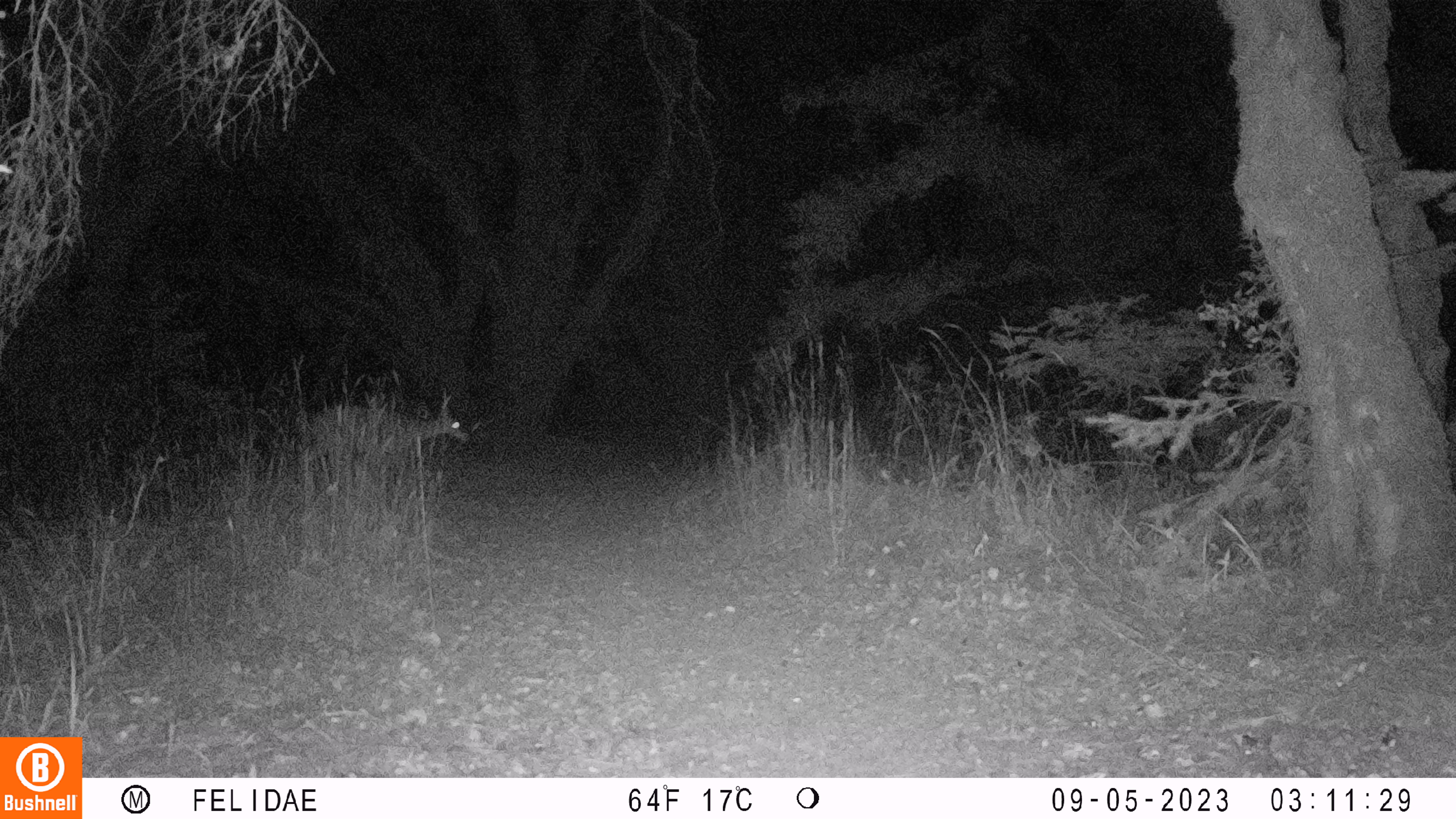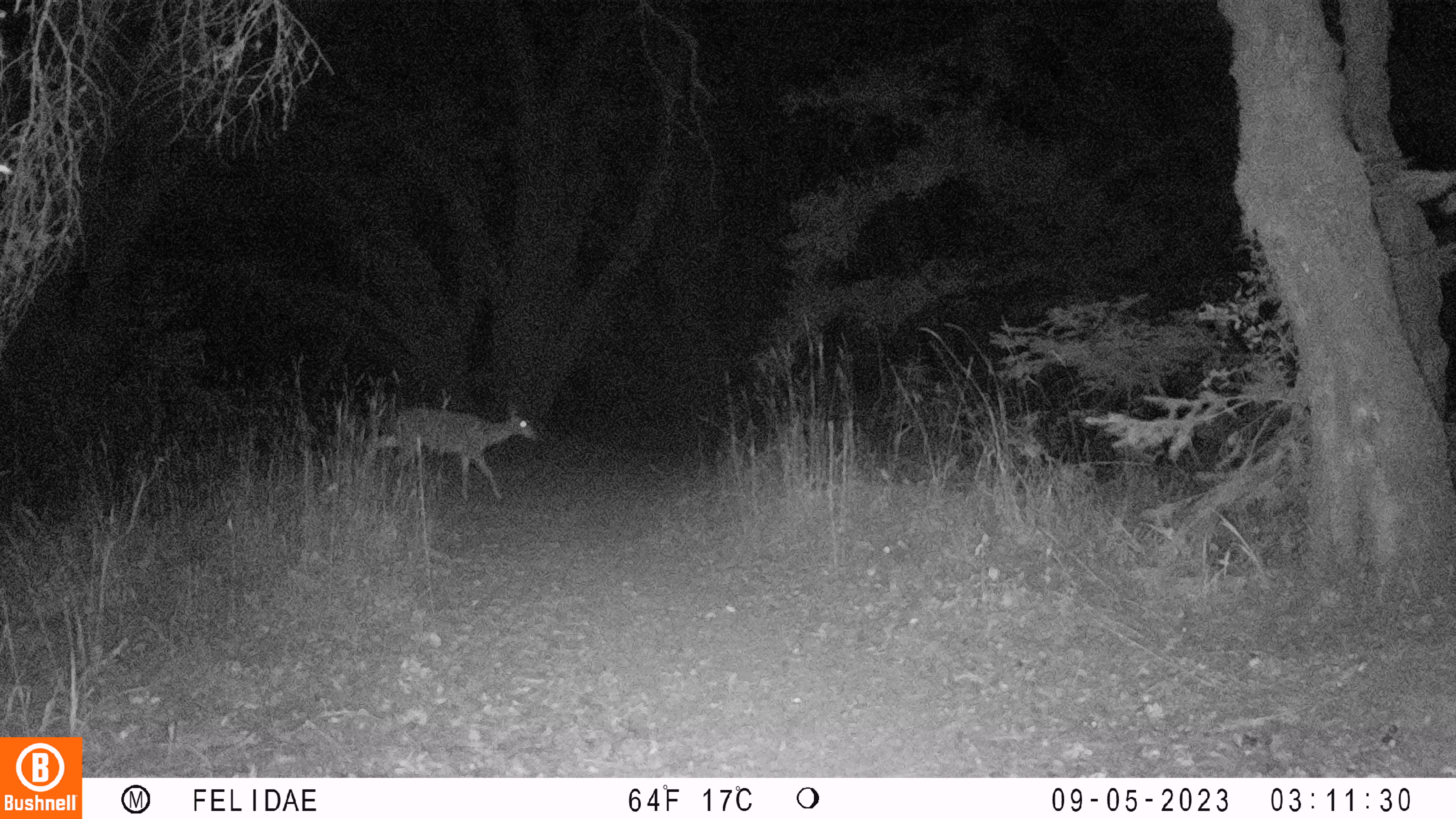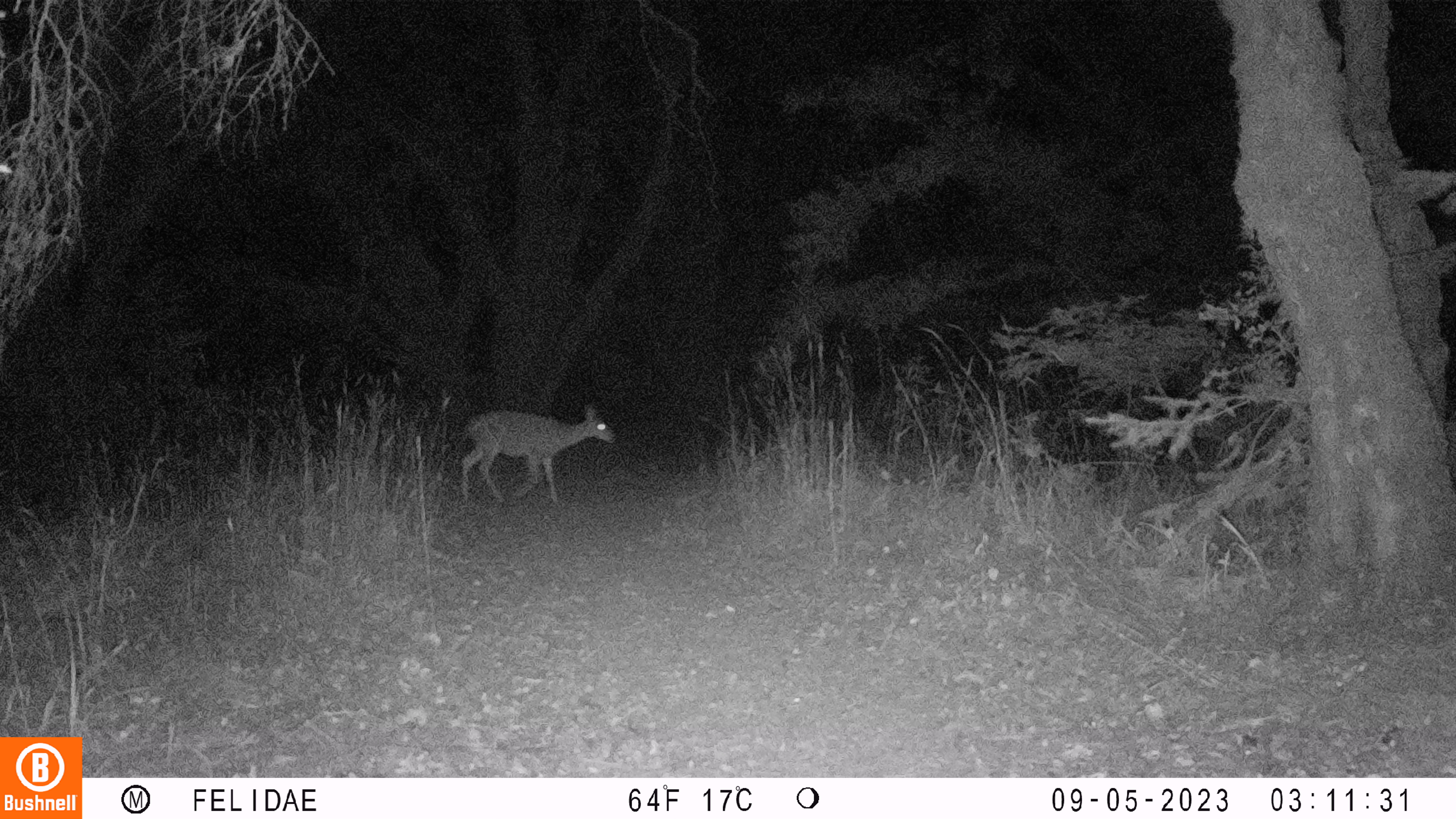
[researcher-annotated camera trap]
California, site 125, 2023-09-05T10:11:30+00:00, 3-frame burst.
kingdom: Animalia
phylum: Chordata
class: Mammalia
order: Artiodactyla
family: Cervidae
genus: Odocoileus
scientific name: Odocoileus hemionus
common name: mule deer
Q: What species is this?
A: Mule deer (Odocoileus hemionus).